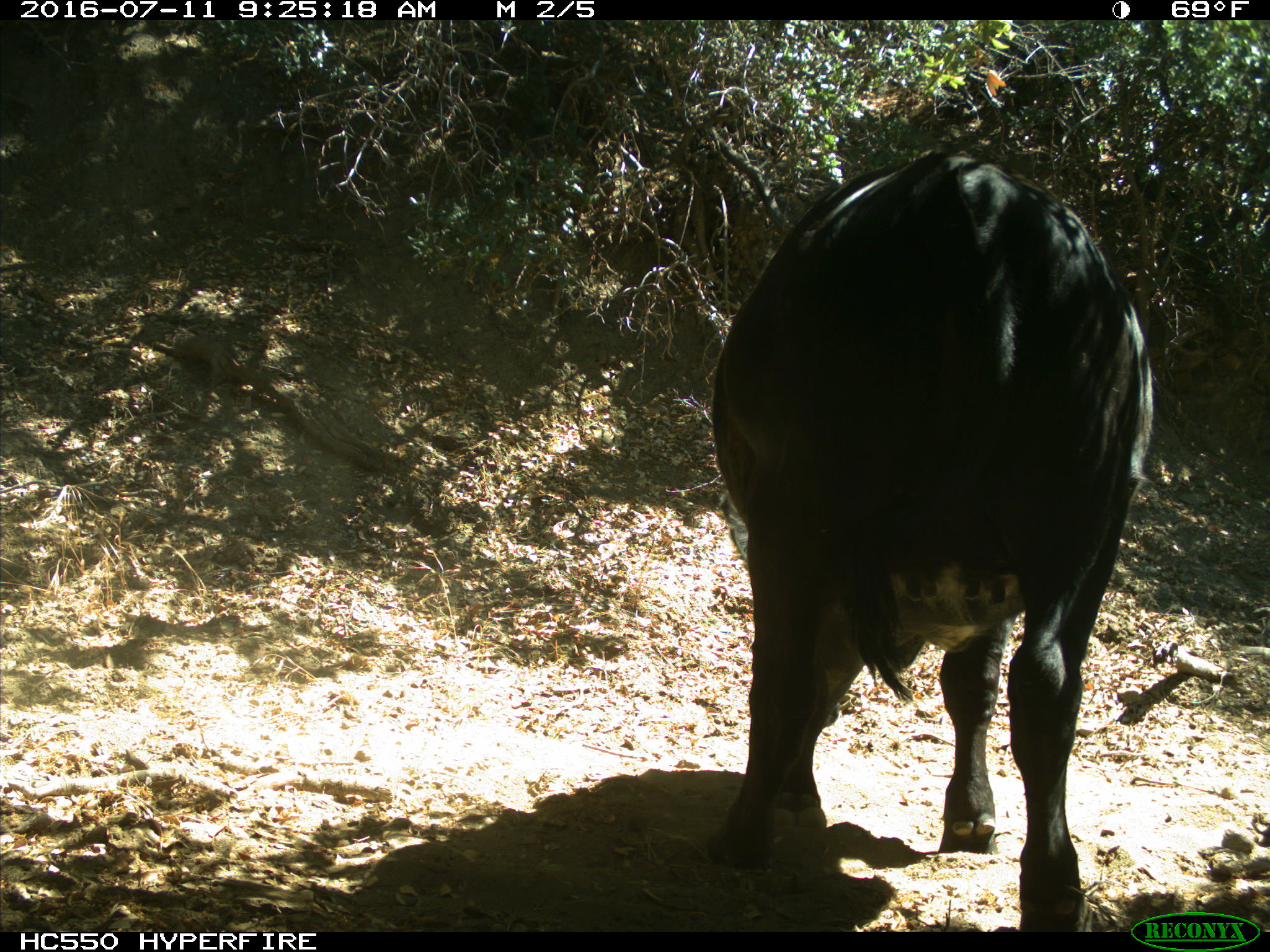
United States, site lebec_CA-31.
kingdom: Animalia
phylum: Chordata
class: Mammalia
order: Artiodactyla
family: Bovidae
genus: Bos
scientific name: Bos taurus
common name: domestic cow